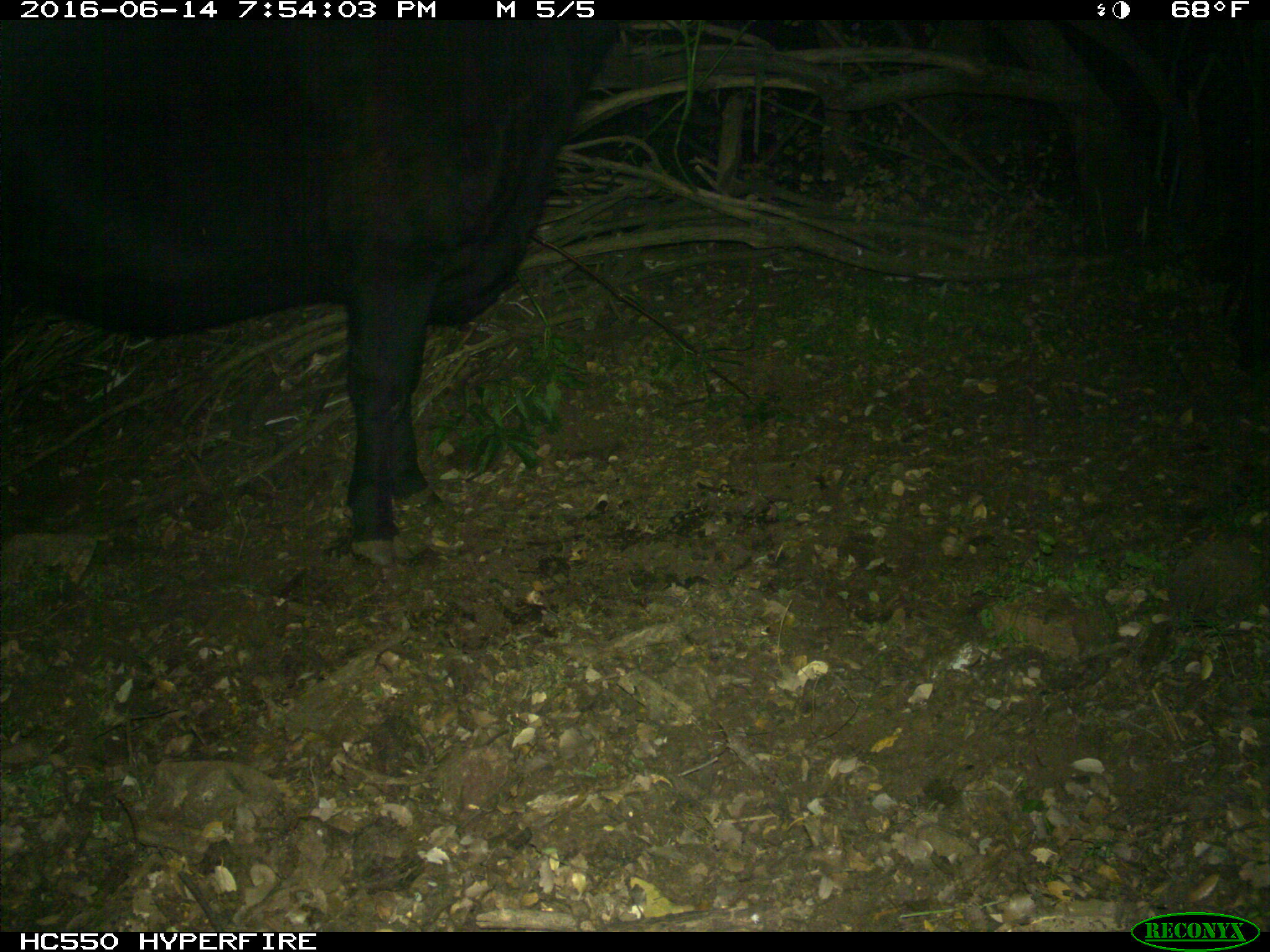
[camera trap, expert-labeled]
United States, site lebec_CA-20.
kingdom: Animalia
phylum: Chordata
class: Mammalia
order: Artiodactyla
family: Bovidae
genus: Bos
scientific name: Bos taurus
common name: domestic cow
Bos taurus (domestic cow).